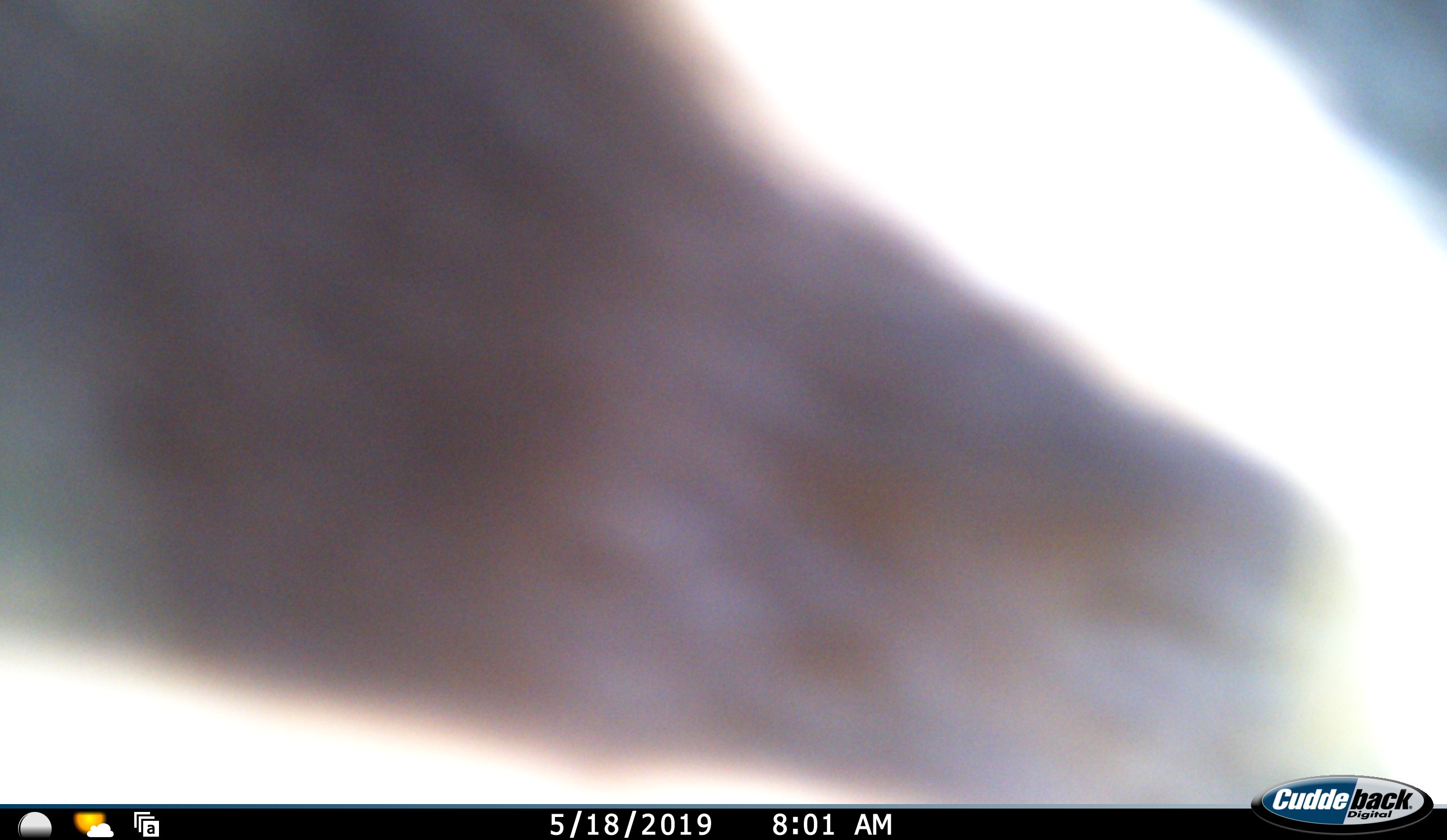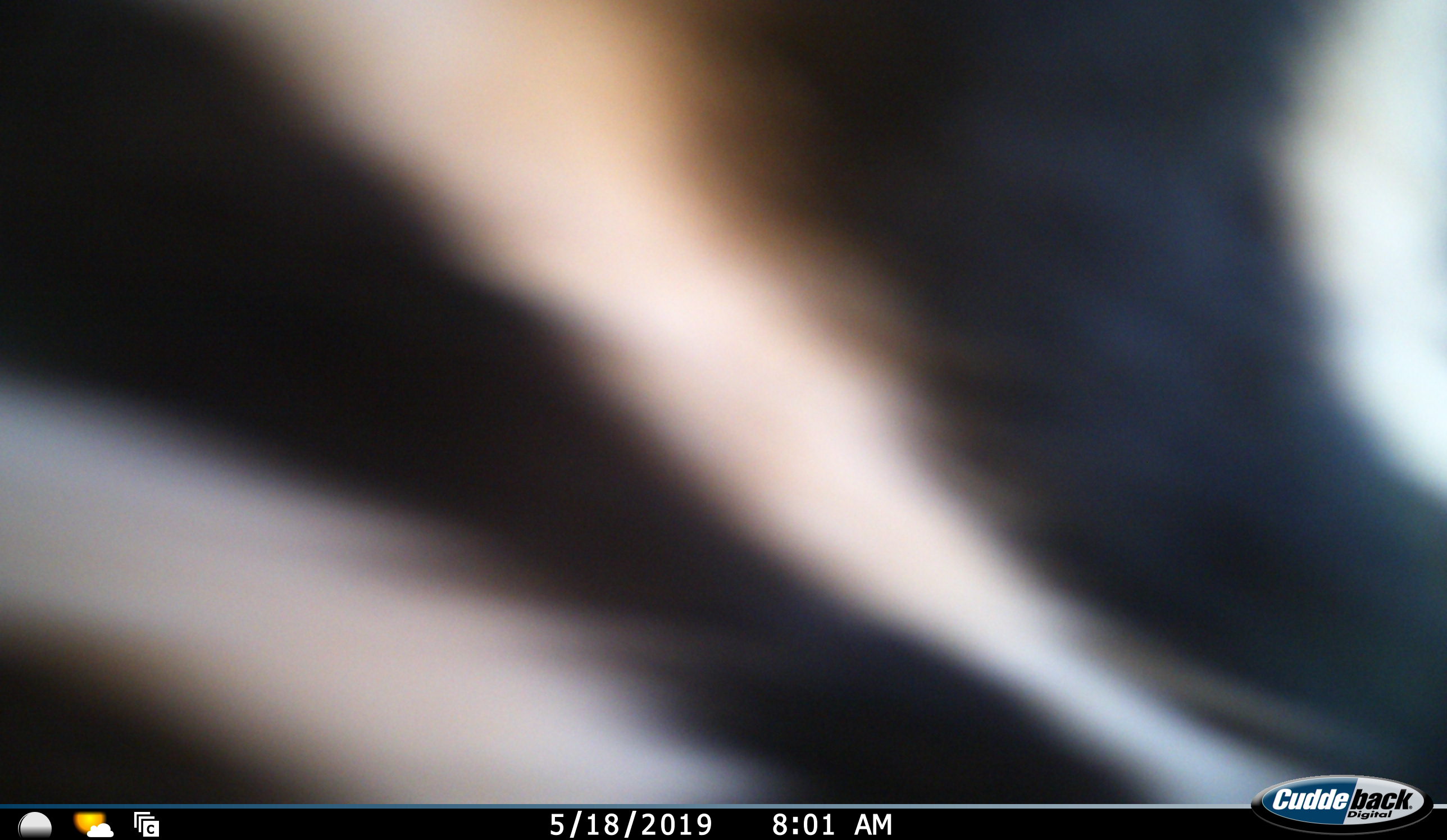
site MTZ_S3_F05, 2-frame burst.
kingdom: Animalia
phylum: Chordata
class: Mammalia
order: Perissodactyla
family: Equidae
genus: Equus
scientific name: Equus zebra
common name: mountain zebra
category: zebramountain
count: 1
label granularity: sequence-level